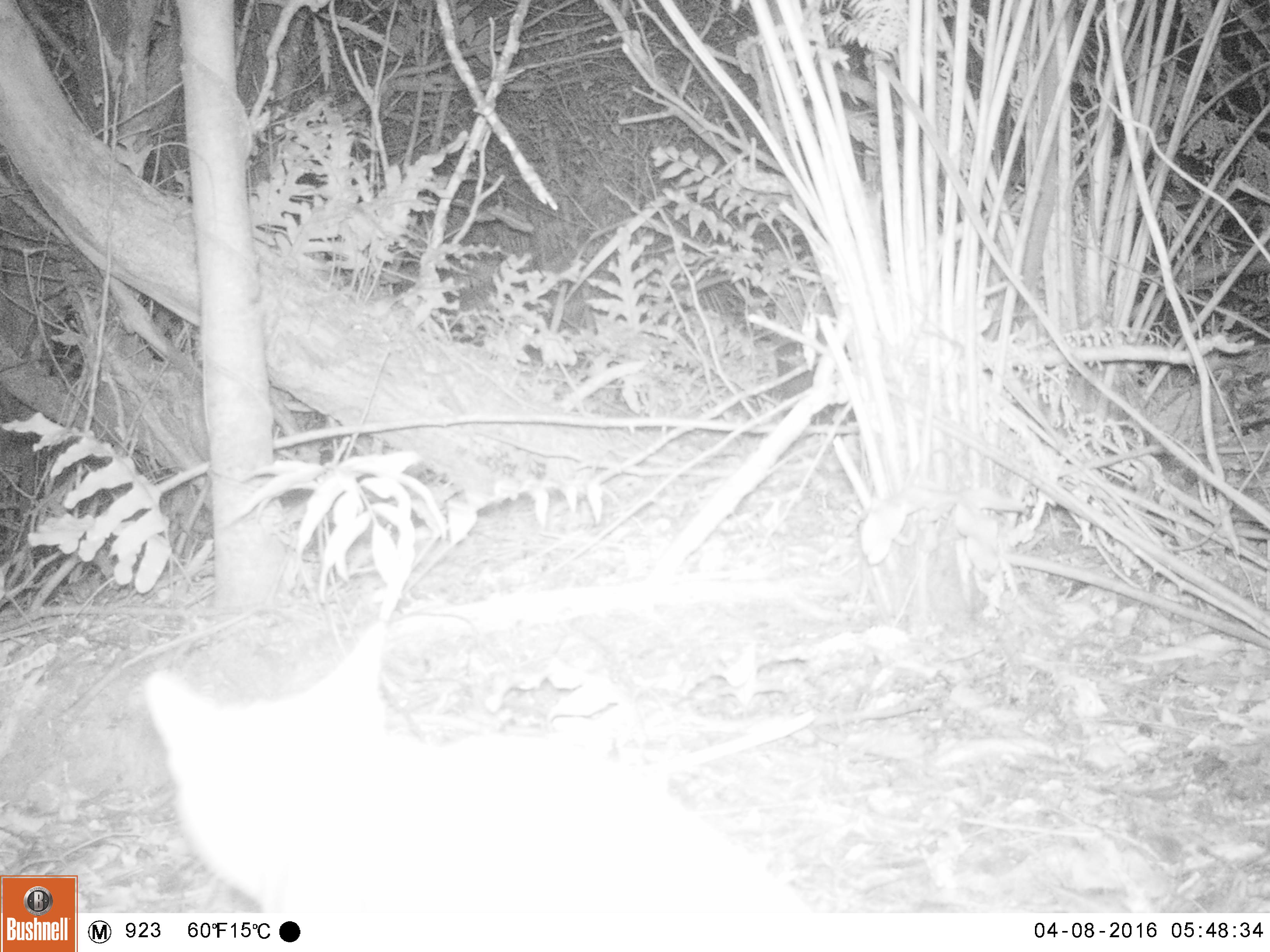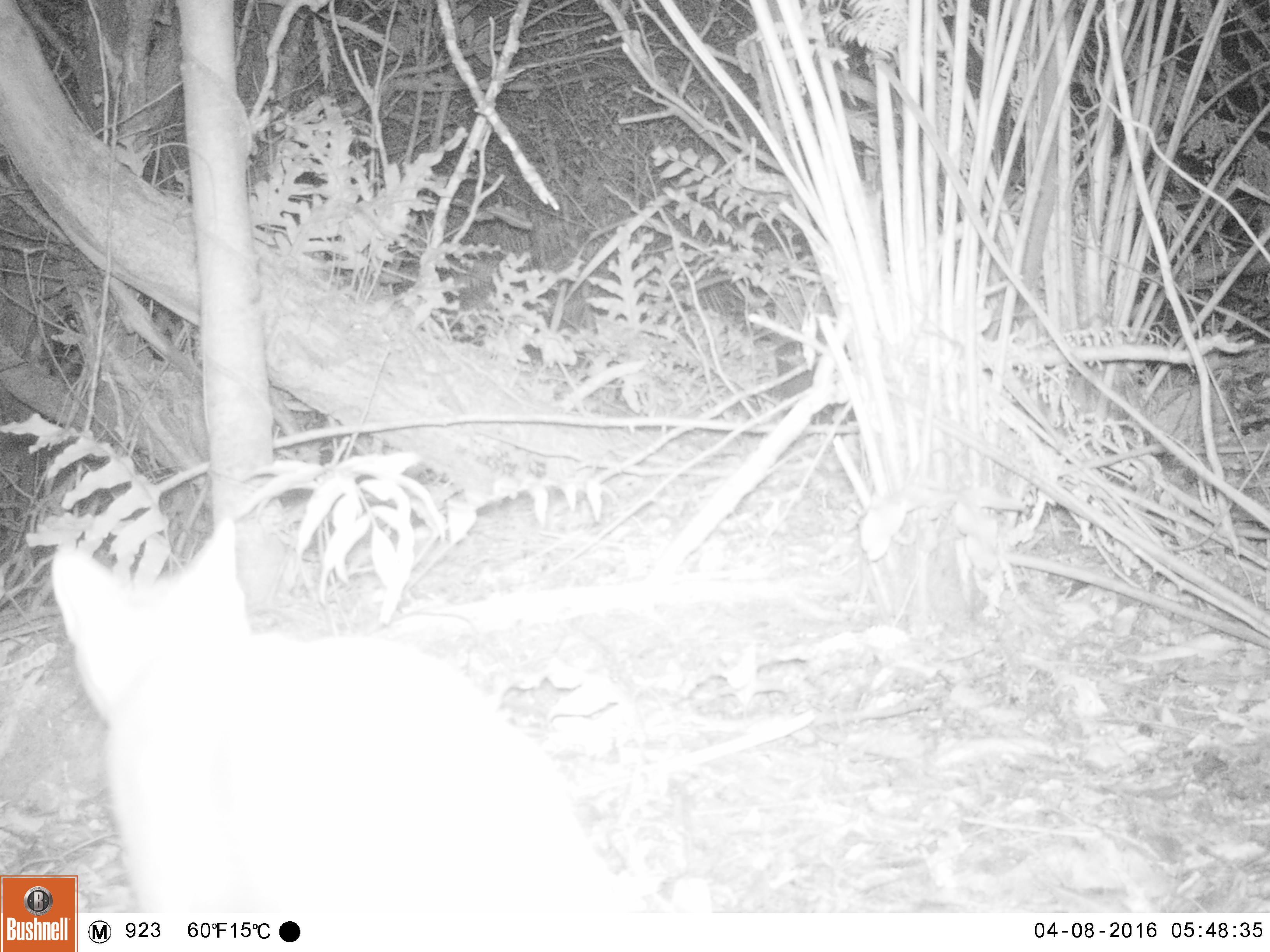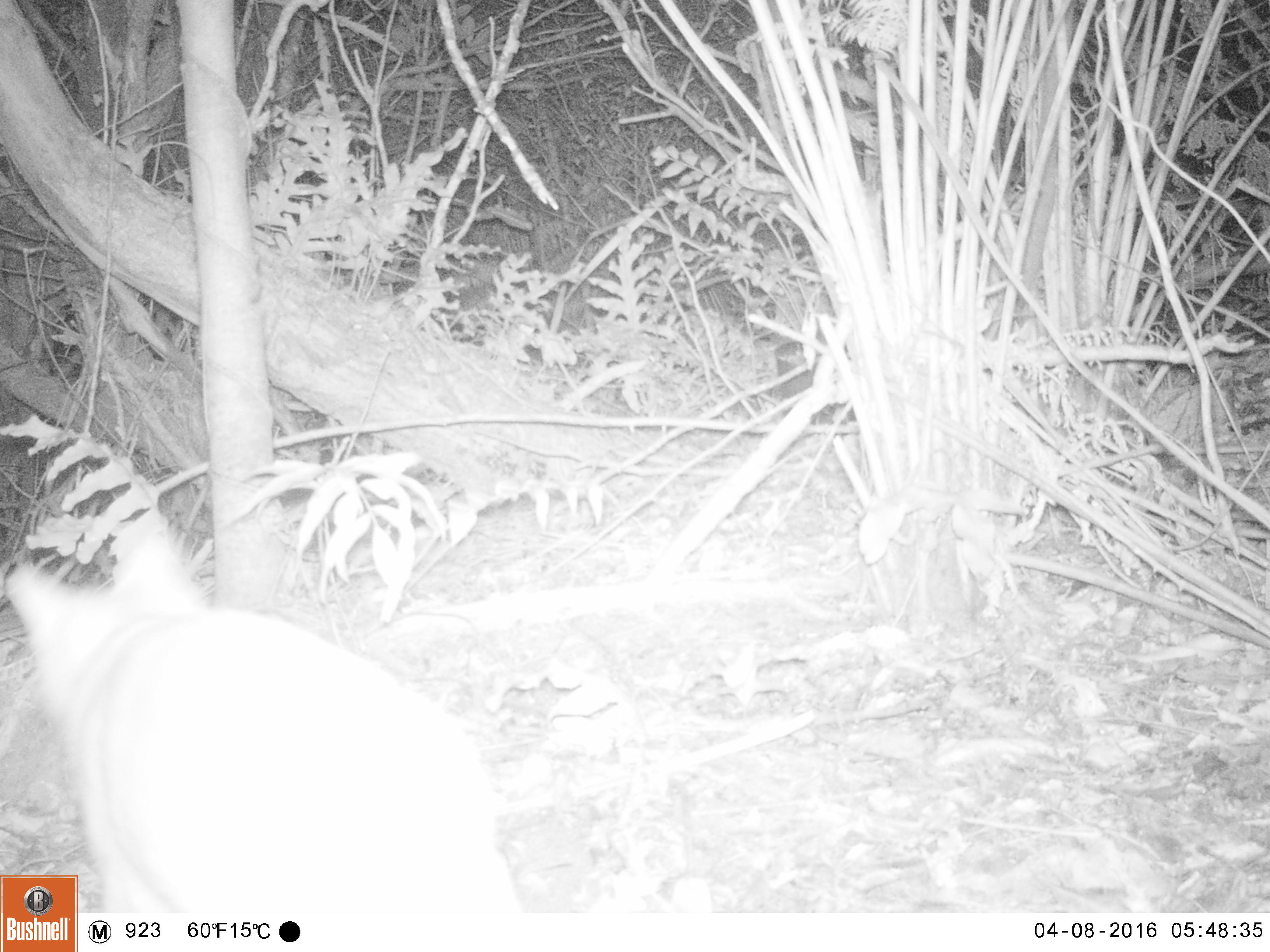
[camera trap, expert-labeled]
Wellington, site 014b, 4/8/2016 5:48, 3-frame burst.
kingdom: Animalia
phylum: Chordata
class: Mammalia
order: Carnivora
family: Felidae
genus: Felis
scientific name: Felis catus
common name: cat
Cat (Felis catus).